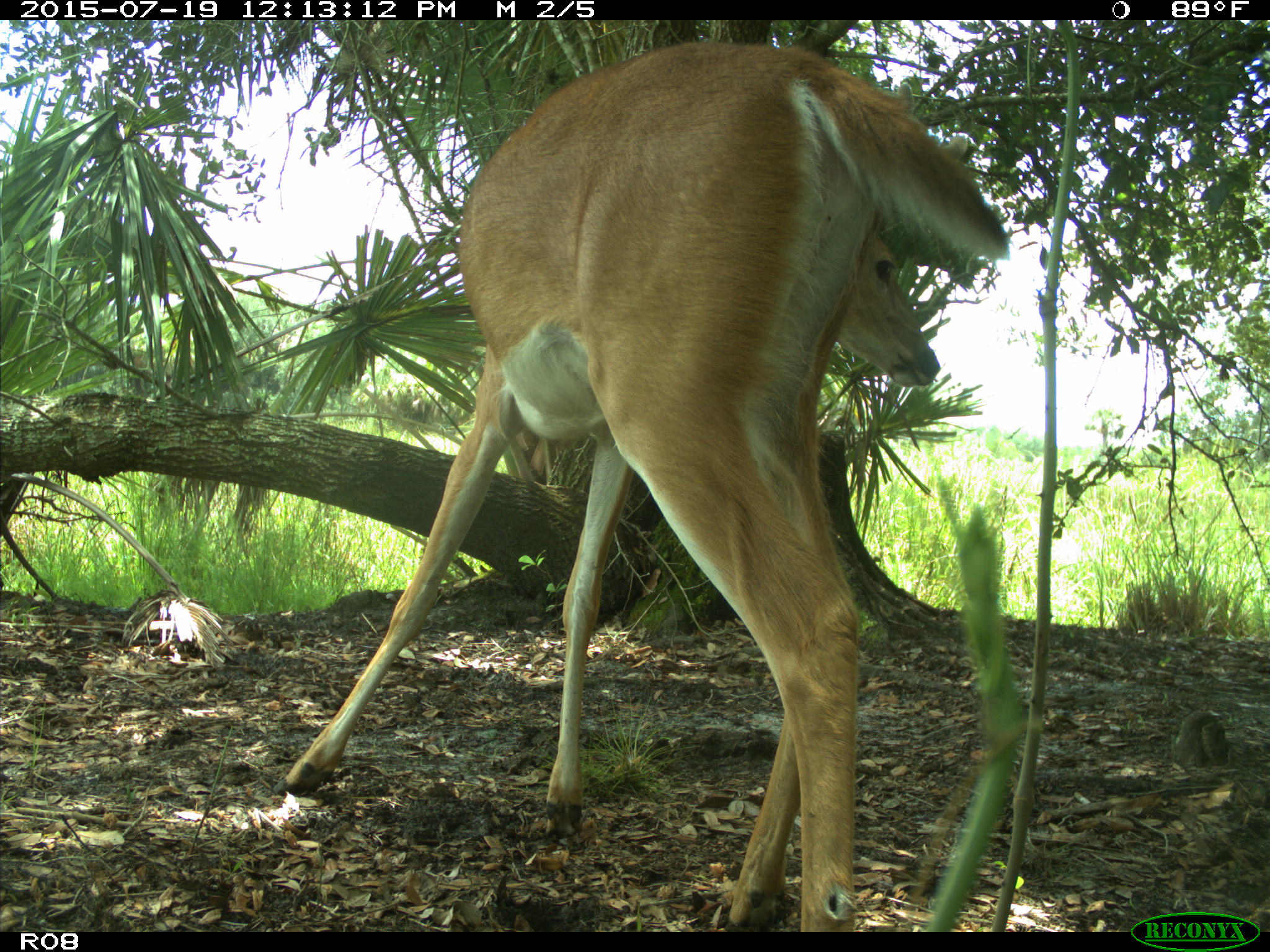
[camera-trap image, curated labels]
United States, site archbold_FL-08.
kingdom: Animalia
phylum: Chordata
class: Mammalia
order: Artiodactyla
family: Cervidae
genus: Odocoileus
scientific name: Odocoileus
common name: deer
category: unidentified deer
Unidentified deer (deer) (Odocoileus).